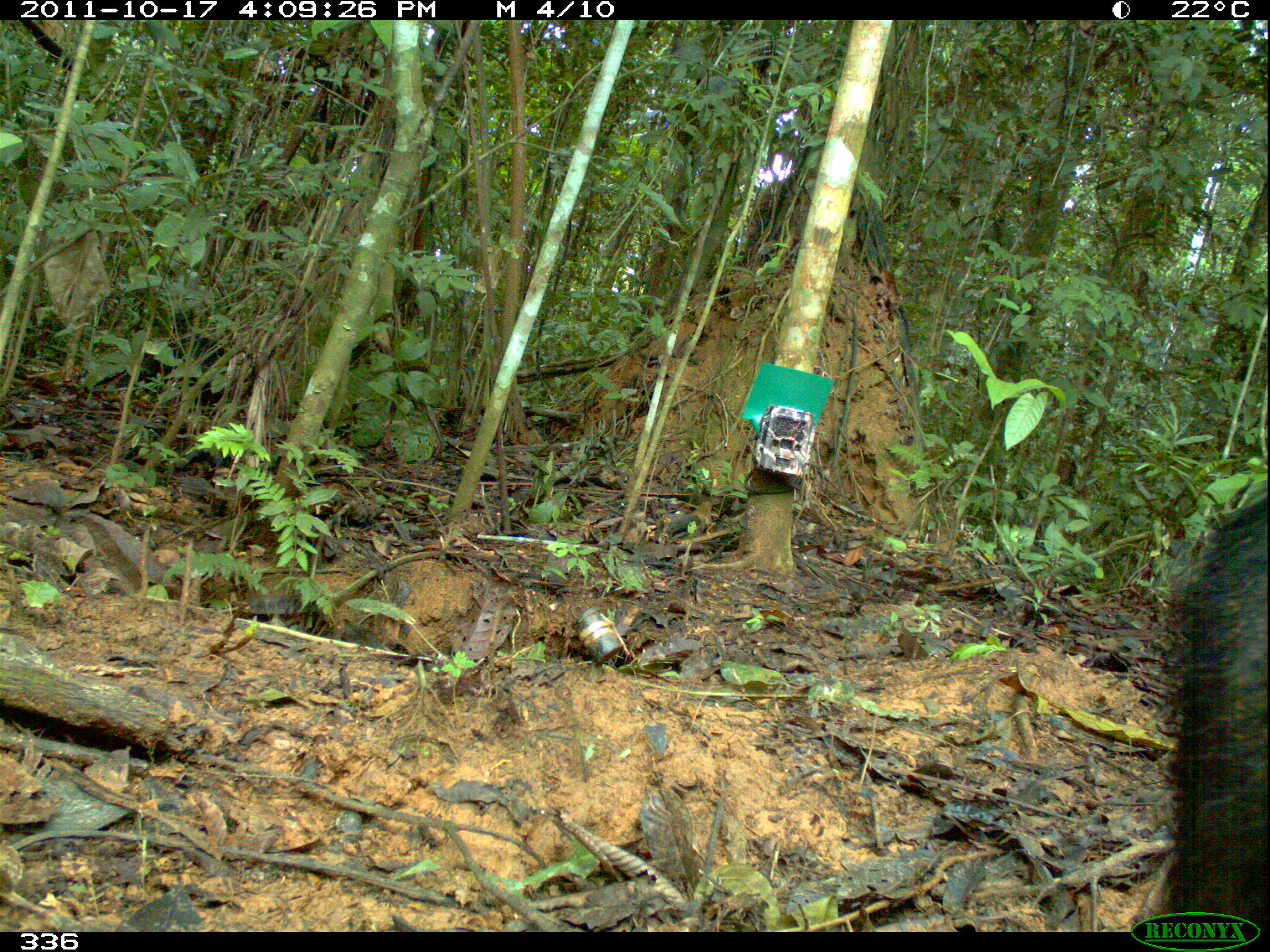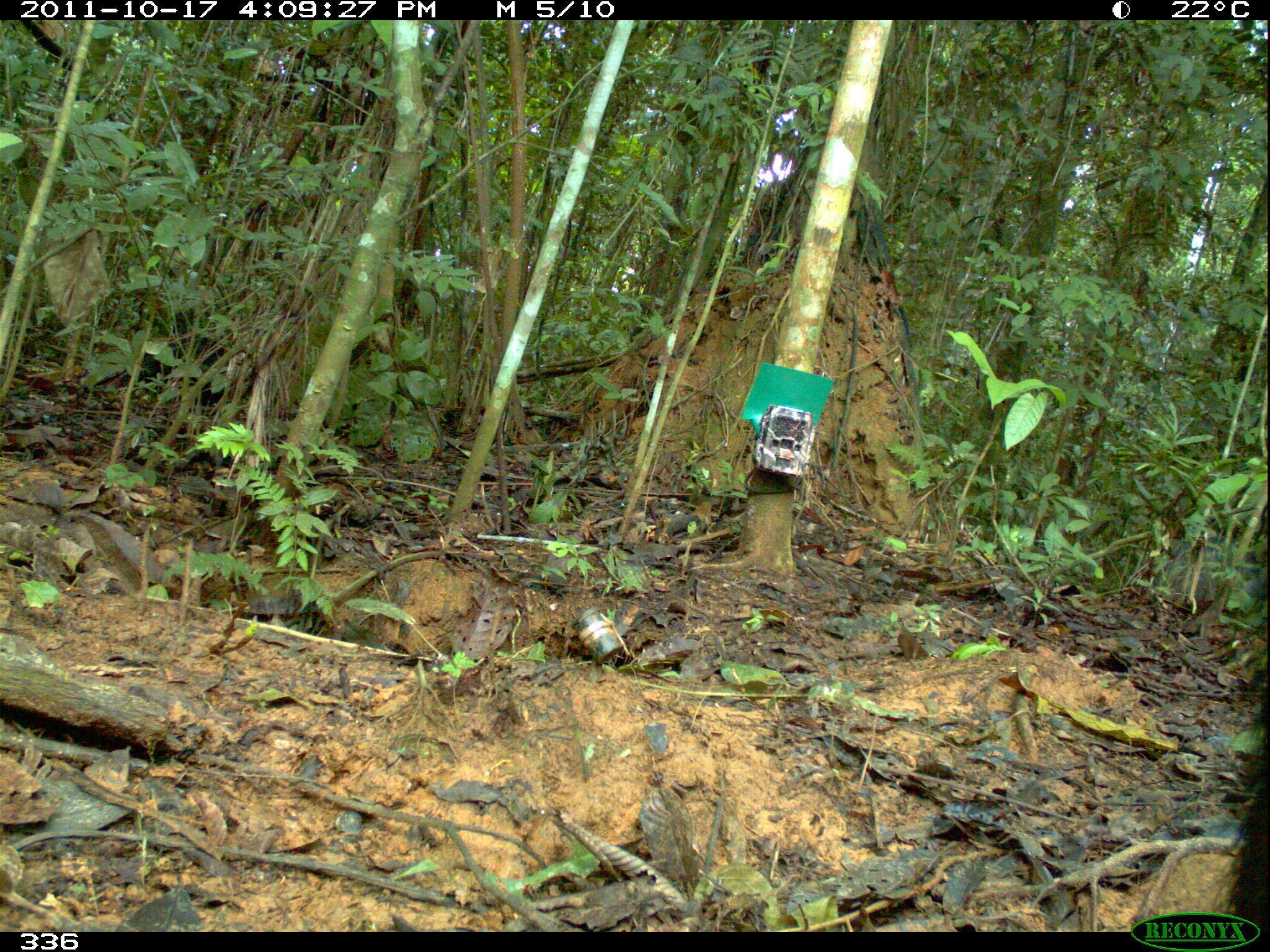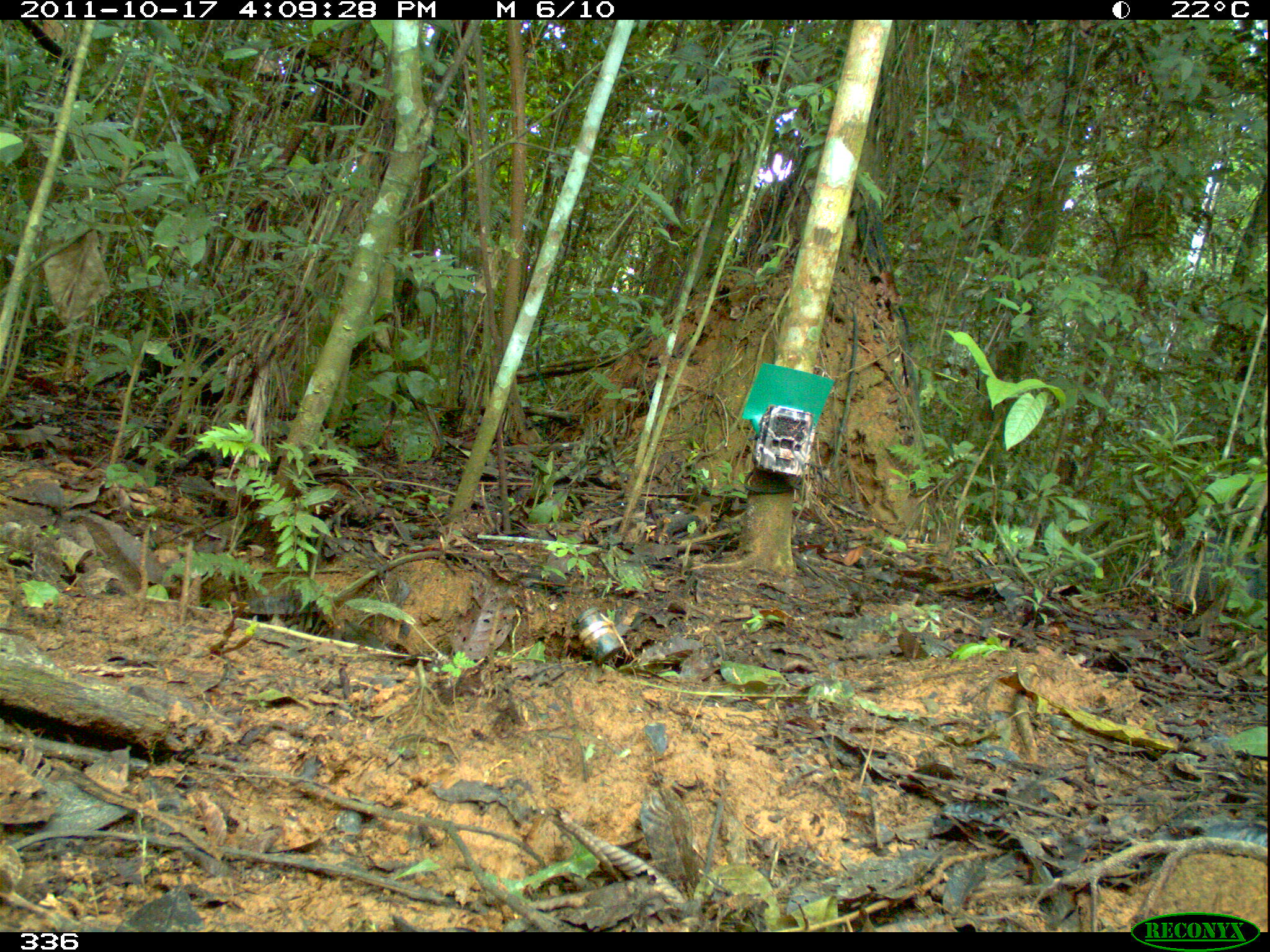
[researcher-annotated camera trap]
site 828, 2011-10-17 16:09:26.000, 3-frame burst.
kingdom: Animalia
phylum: Chordata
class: Mammalia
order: Artiodactyla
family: Tayassuidae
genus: Tayassu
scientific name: Tayassu pecari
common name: white-lipped peccary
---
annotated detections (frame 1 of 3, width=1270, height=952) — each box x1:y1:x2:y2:
tayassu pecari: 1159:494:1270:928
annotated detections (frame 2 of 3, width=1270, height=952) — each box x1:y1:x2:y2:
tayassu pecari: 1227:701:1267:931